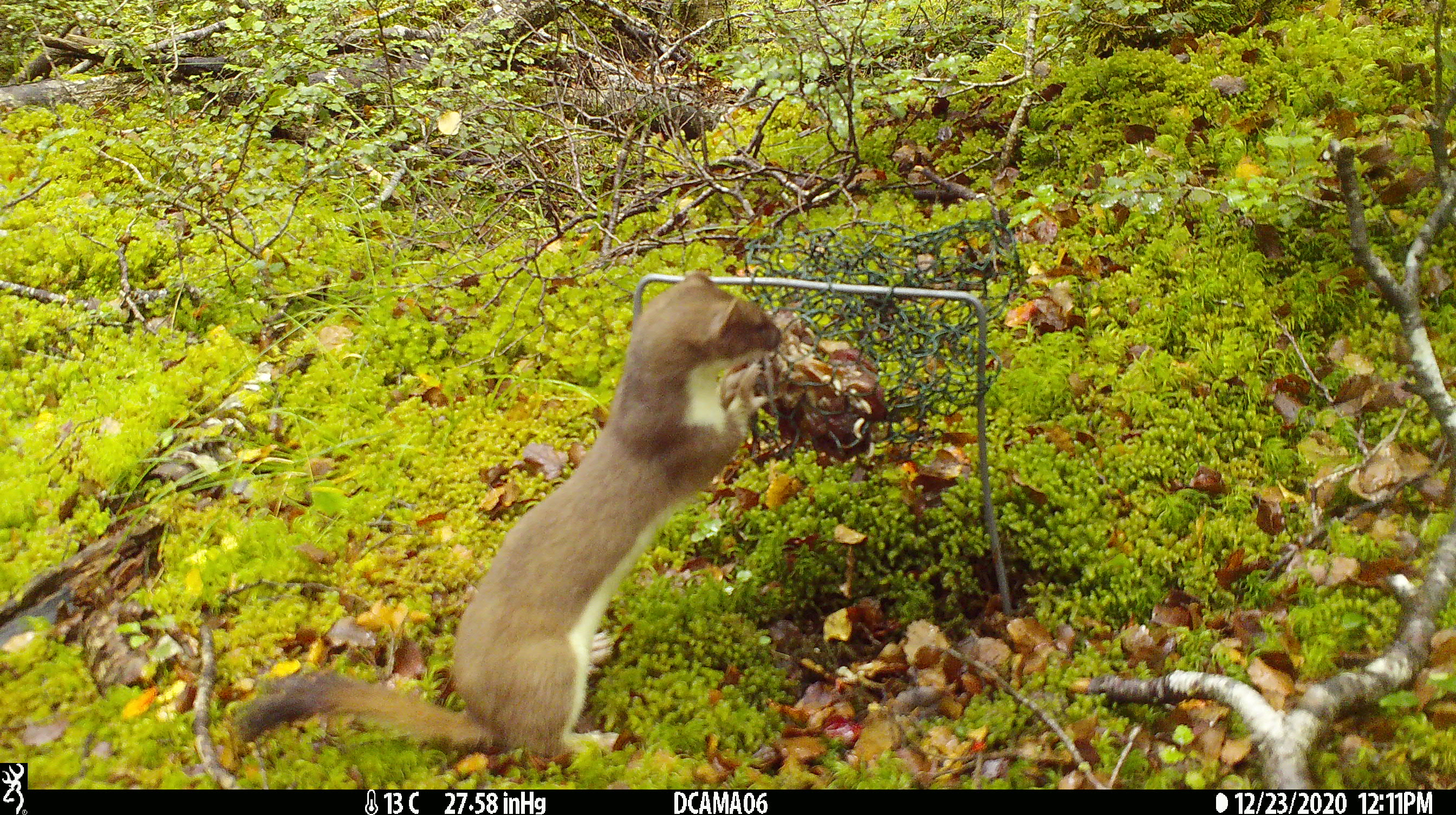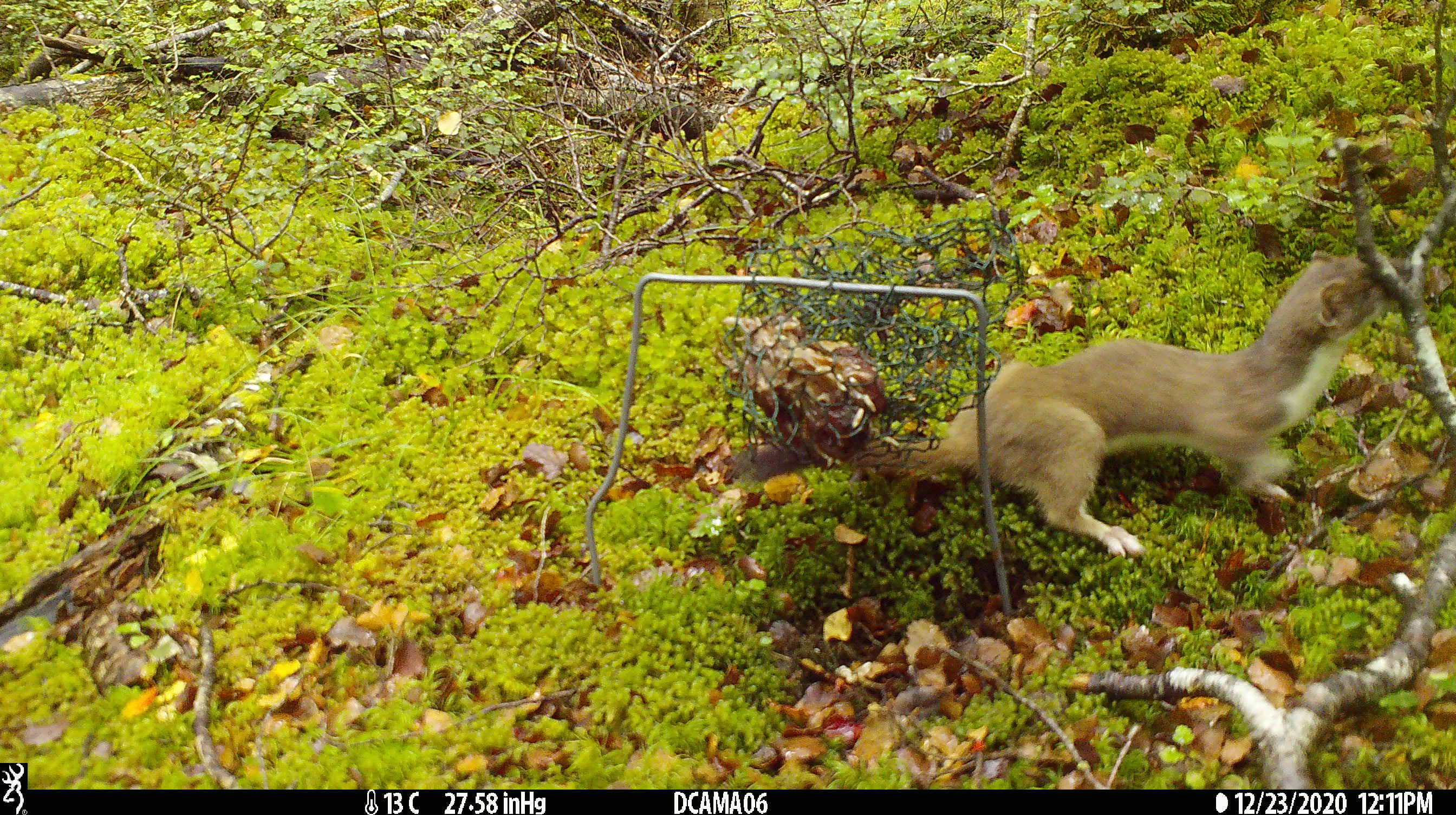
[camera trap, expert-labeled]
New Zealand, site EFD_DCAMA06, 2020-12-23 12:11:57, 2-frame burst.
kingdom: Animalia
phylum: Chordata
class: Mammalia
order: Carnivora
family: Mustelidae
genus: Mustela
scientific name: Mustela erminea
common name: stoat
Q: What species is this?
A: Stoat (Mustela erminea).